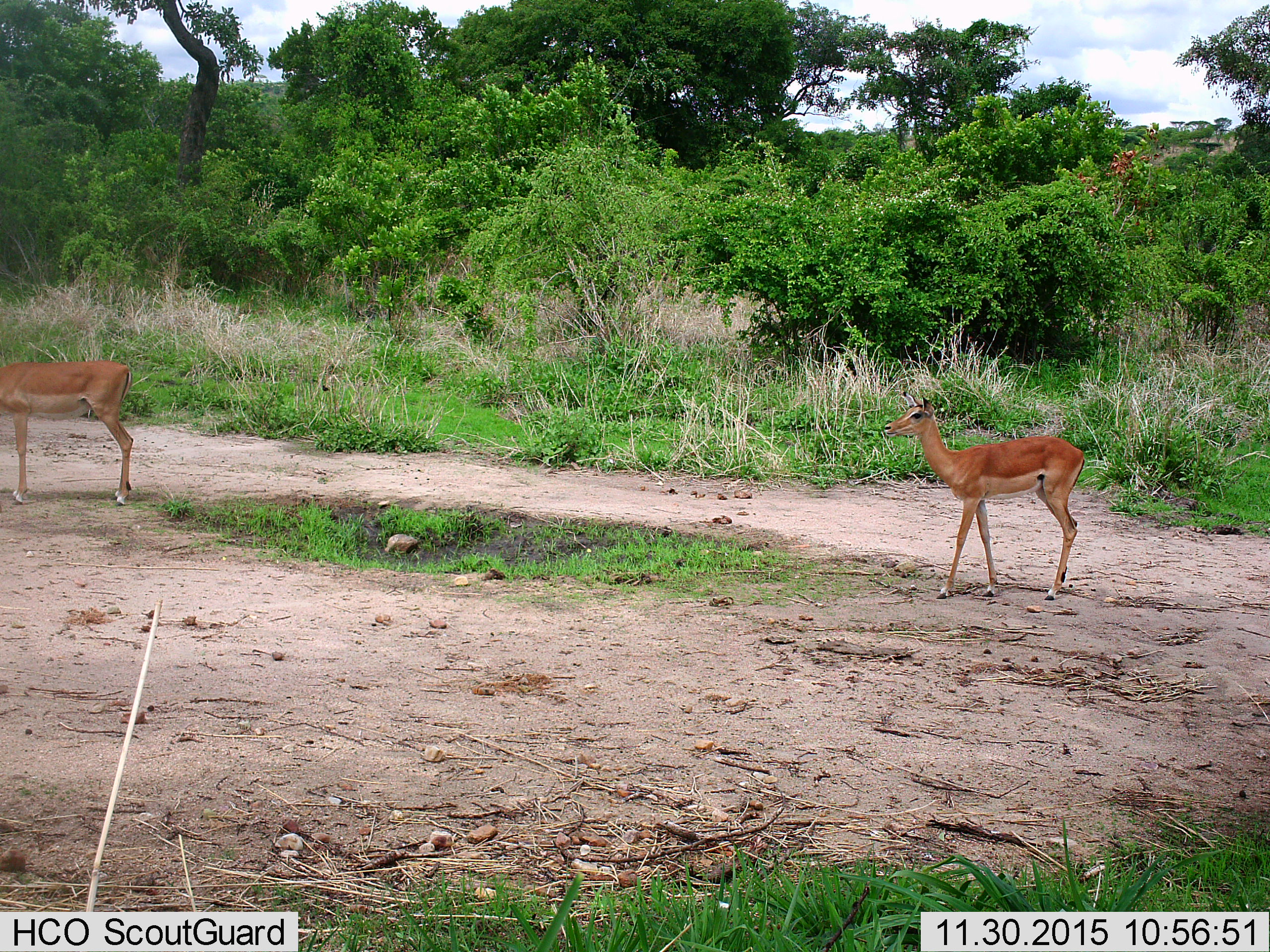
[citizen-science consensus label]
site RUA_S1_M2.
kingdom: Animalia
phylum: Chordata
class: Mammalia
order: Artiodactyla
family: Bovidae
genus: Aepyceros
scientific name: Aepyceros melampus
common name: impala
Impala (Aepyceros melampus), count 2. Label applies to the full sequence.